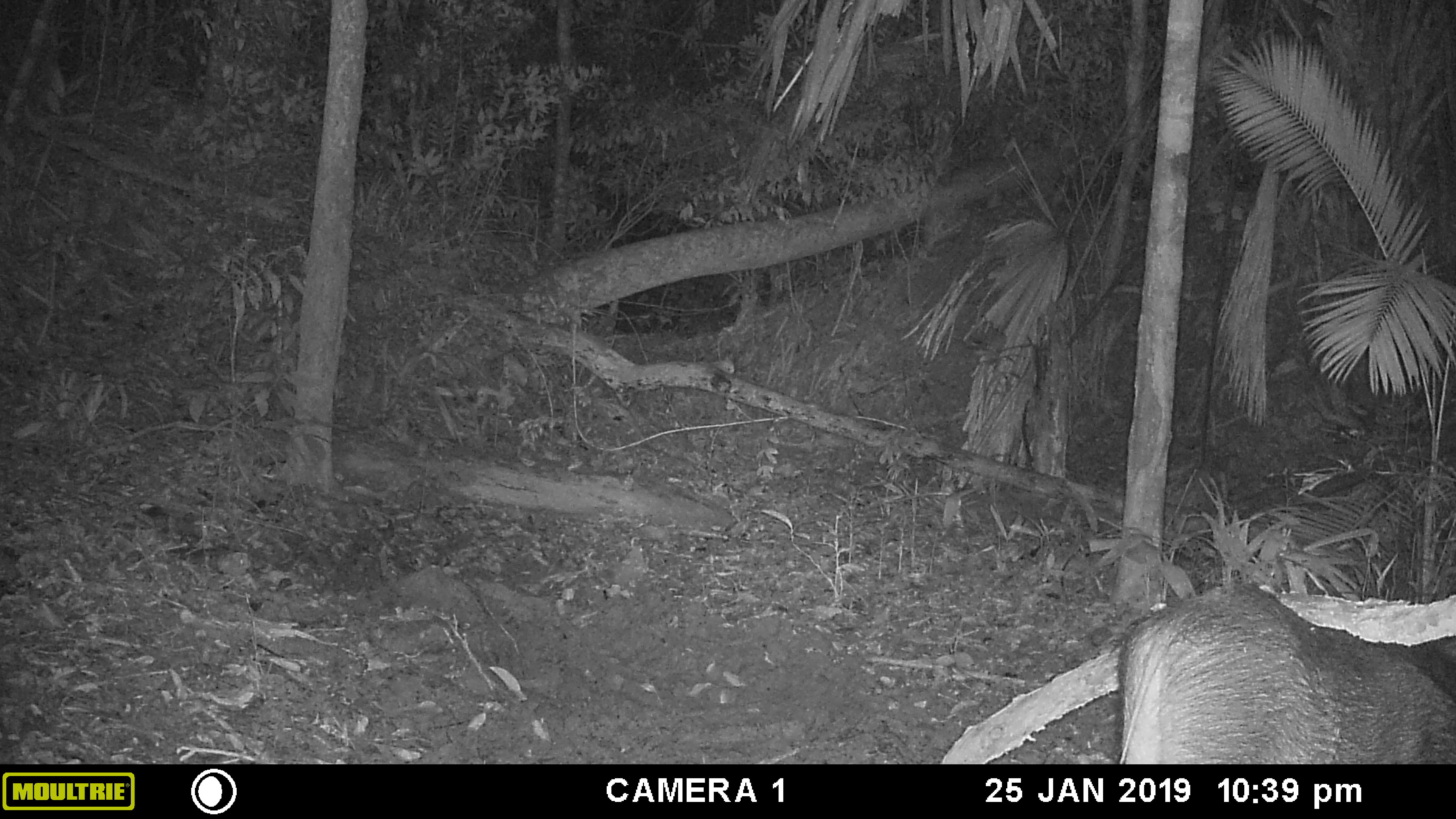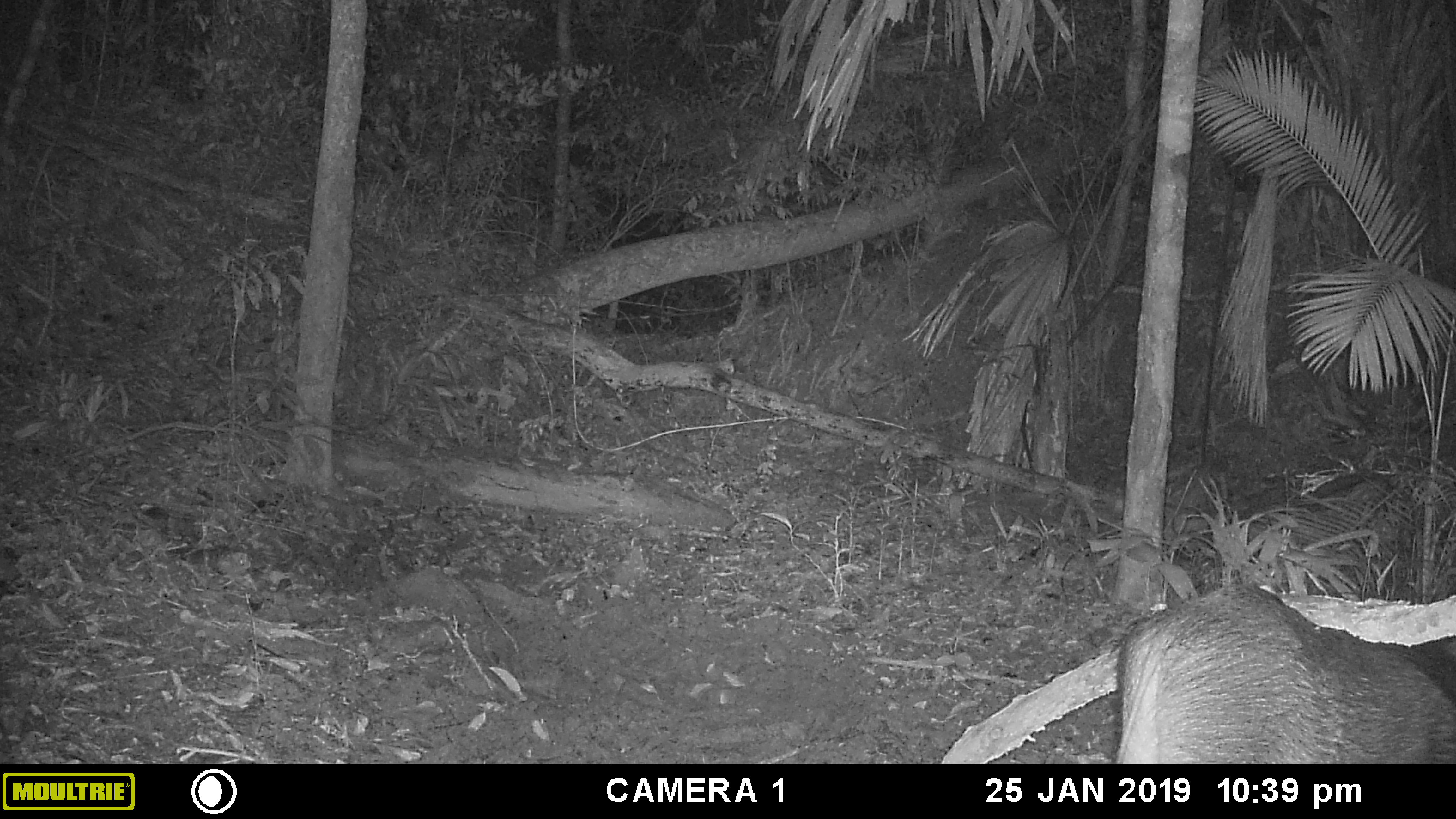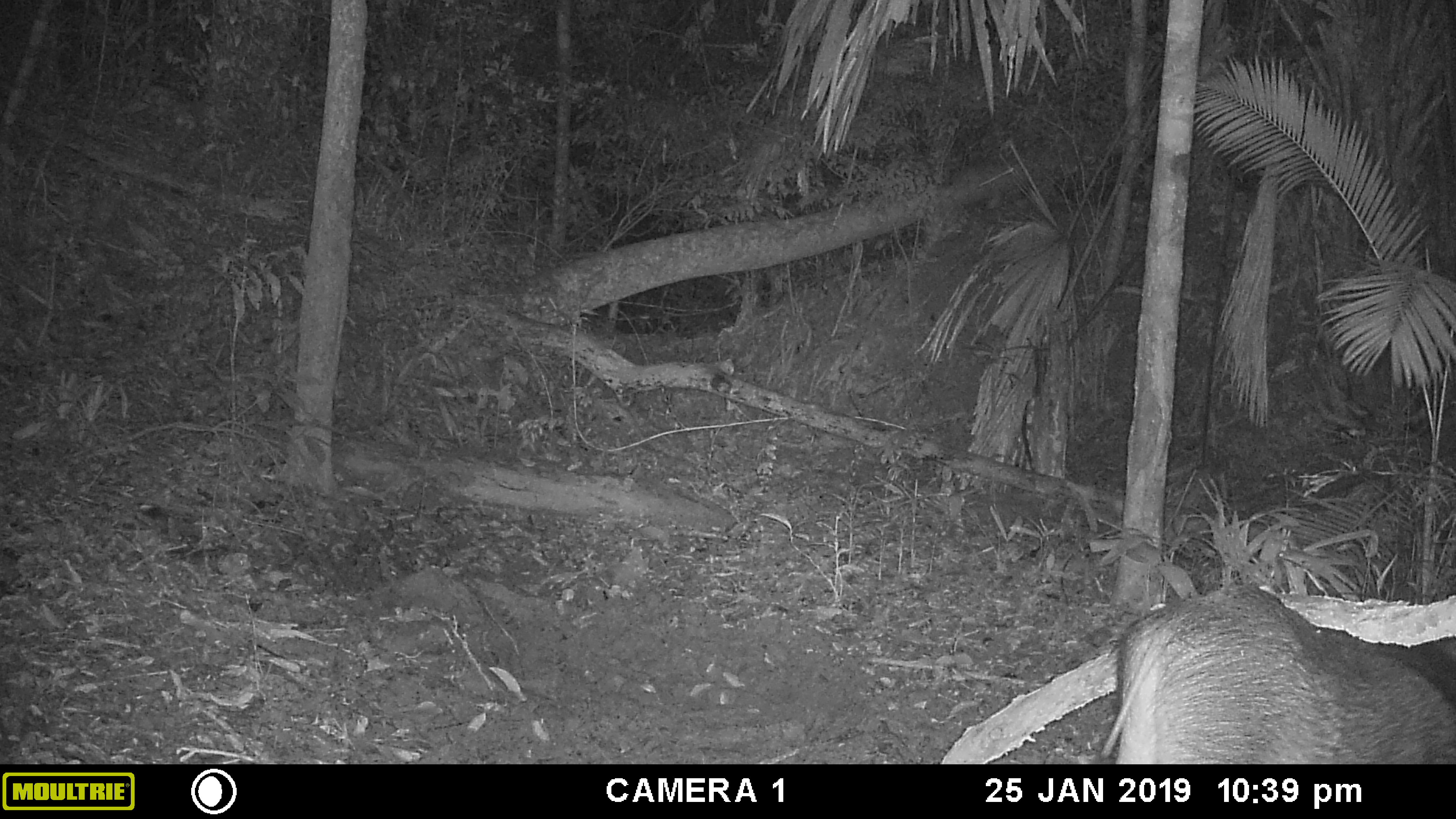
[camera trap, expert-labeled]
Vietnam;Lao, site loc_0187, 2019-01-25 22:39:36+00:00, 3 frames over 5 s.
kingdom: Animalia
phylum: Chordata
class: Mammalia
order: Artiodactyla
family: Suidae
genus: Sus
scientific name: Sus scrofa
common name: eurasian wild pig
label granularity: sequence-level